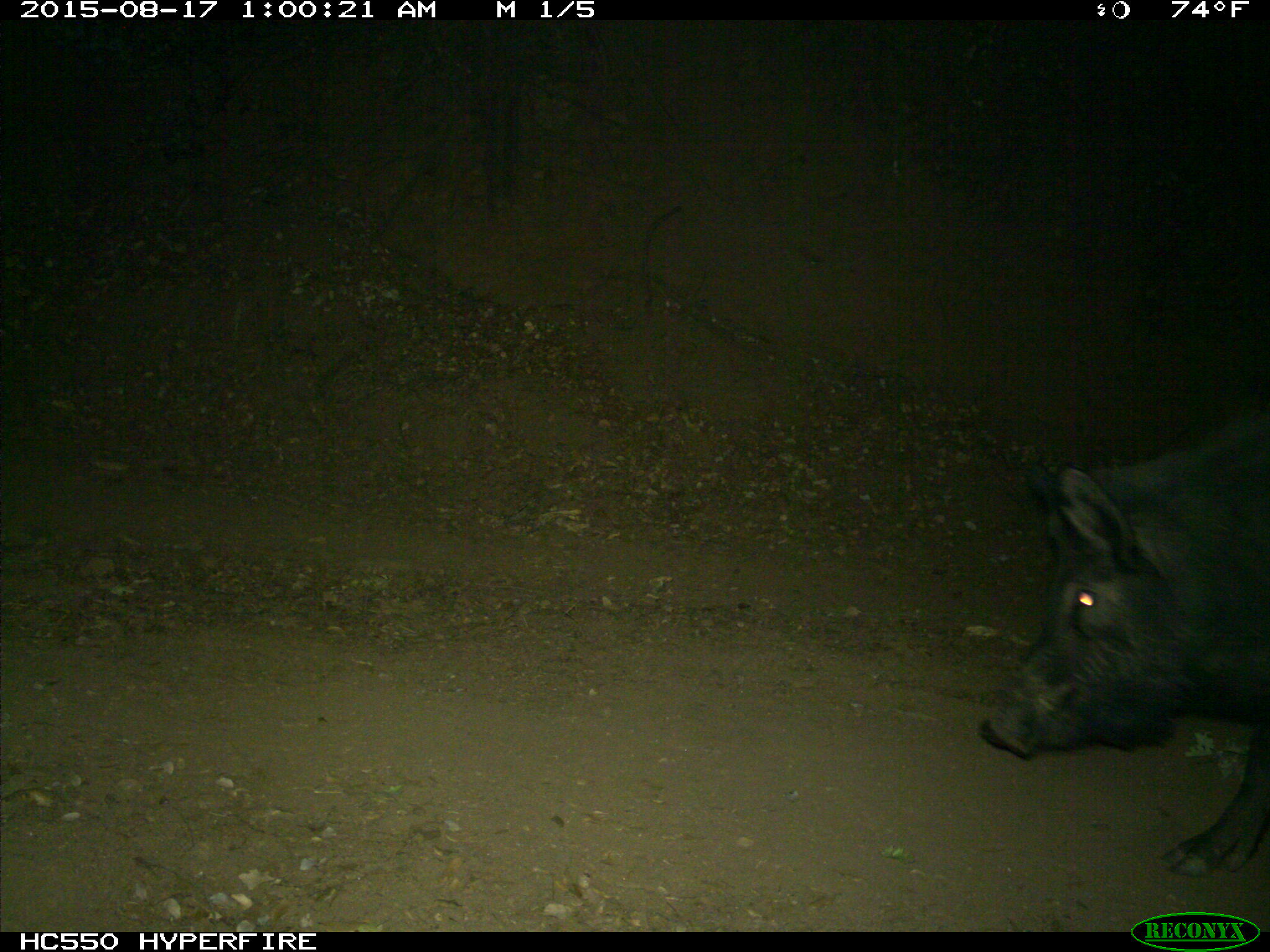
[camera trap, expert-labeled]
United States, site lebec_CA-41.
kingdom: Animalia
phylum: Chordata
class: Mammalia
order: Artiodactyla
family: Suidae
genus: Sus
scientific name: Sus scrofa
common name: wild boar